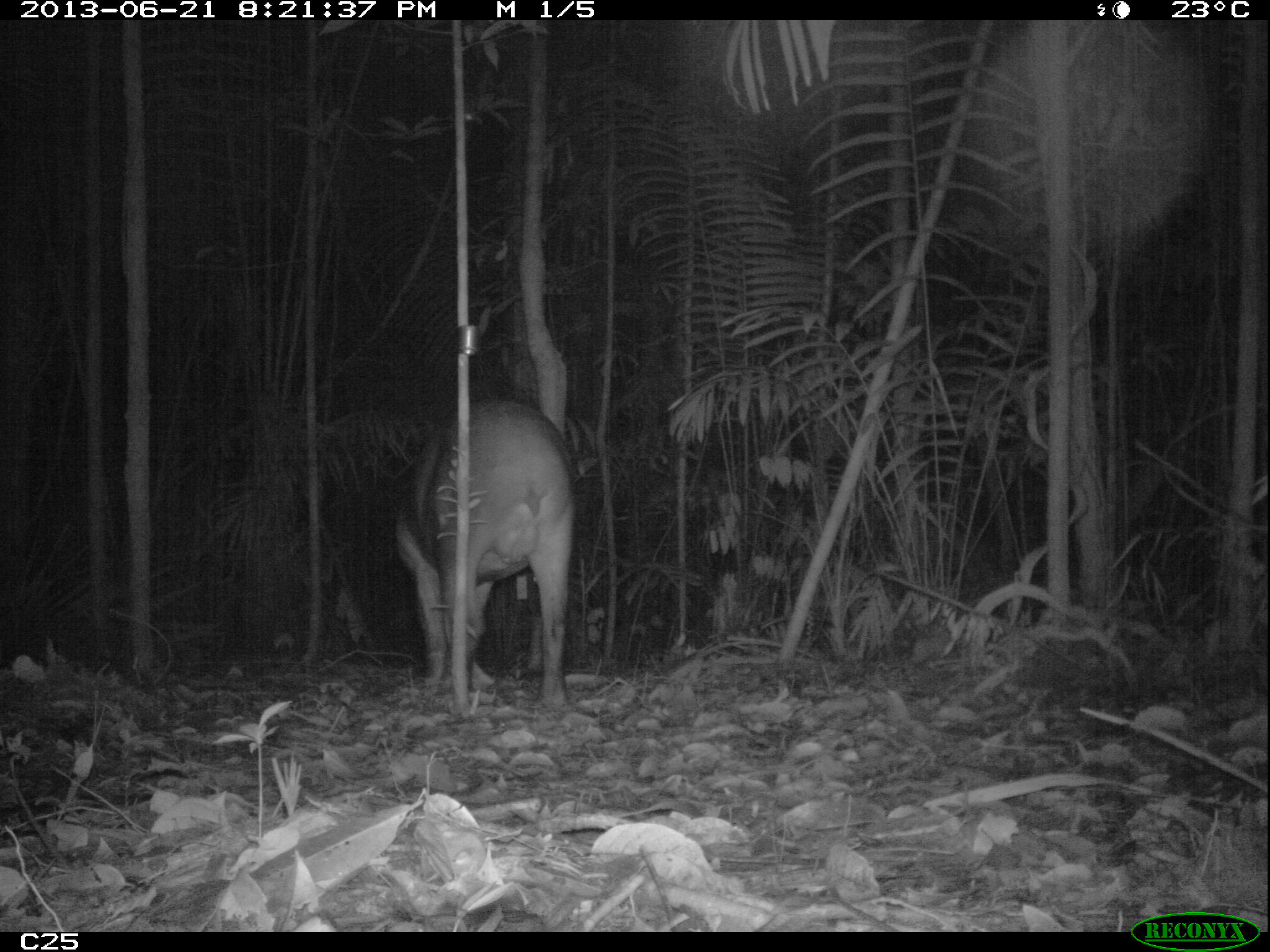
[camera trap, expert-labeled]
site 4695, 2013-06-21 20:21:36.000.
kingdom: Animalia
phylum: Chordata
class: Mammalia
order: Perissodactyla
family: Tapiridae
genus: Tapirus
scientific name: Tapirus terrestris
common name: south american tapir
Tapirus terrestris (south american tapir), count 1, age adult, sex male.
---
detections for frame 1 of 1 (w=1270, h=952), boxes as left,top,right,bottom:
tapirus terrestris: 388,395,579,709